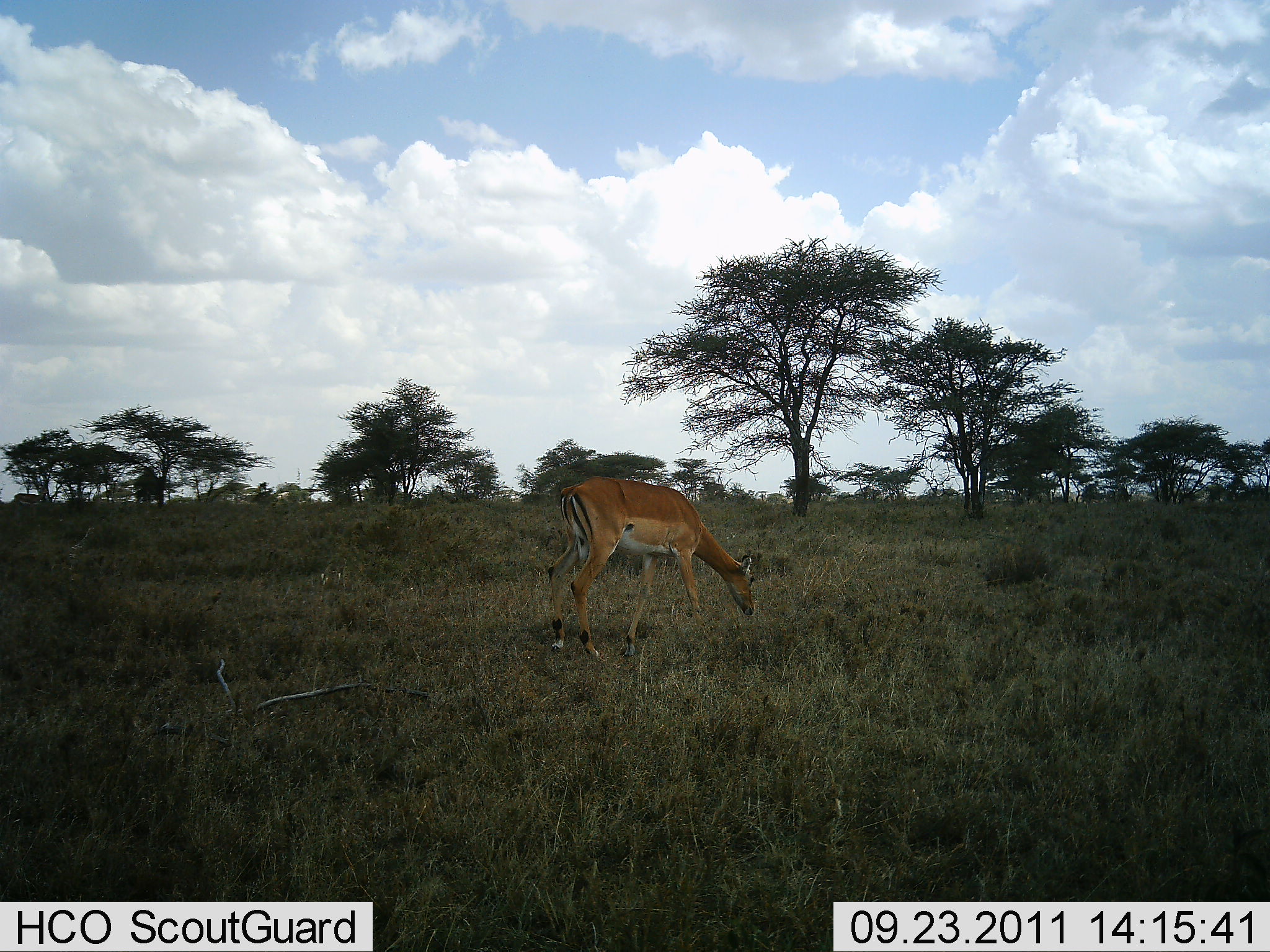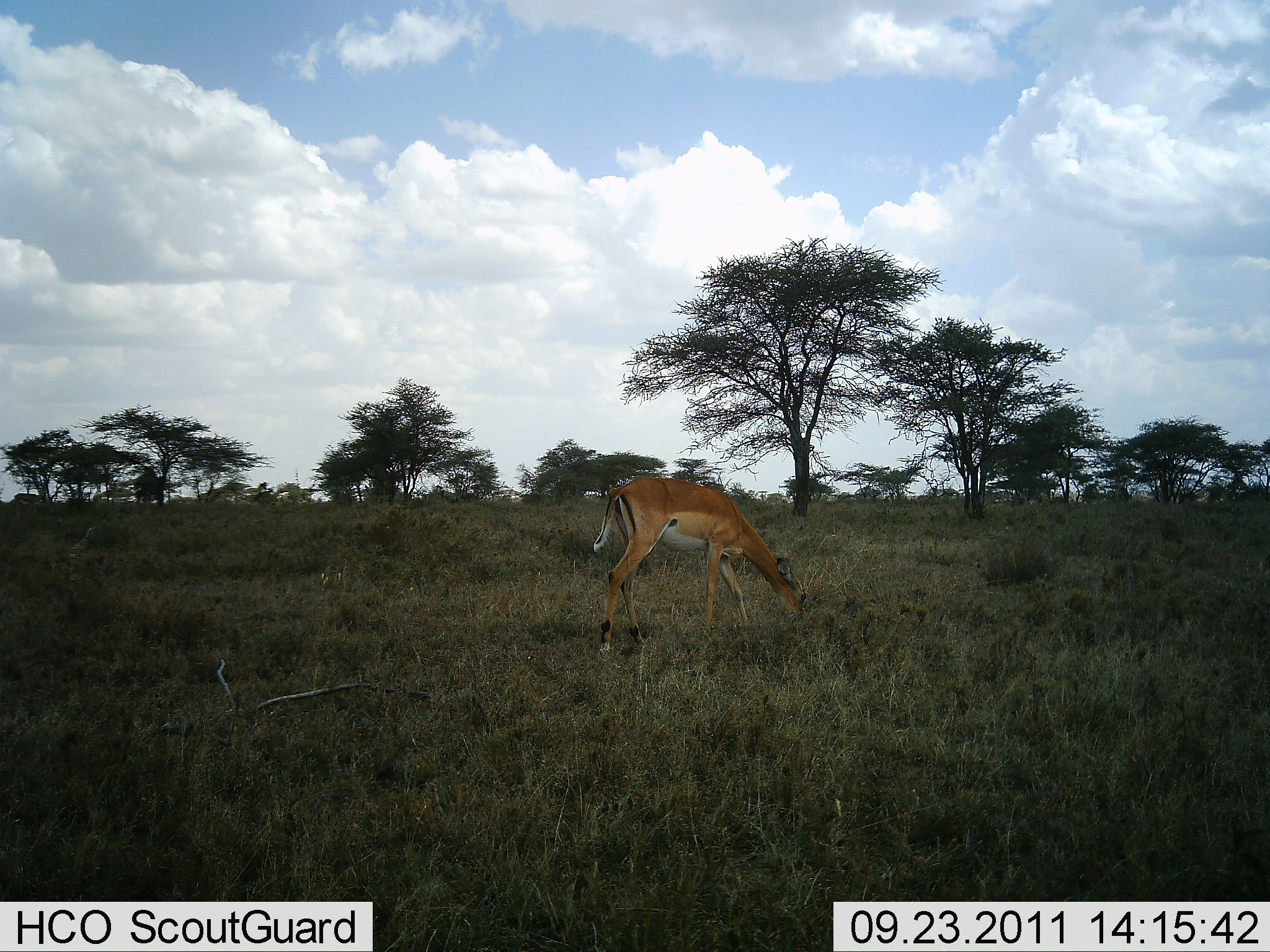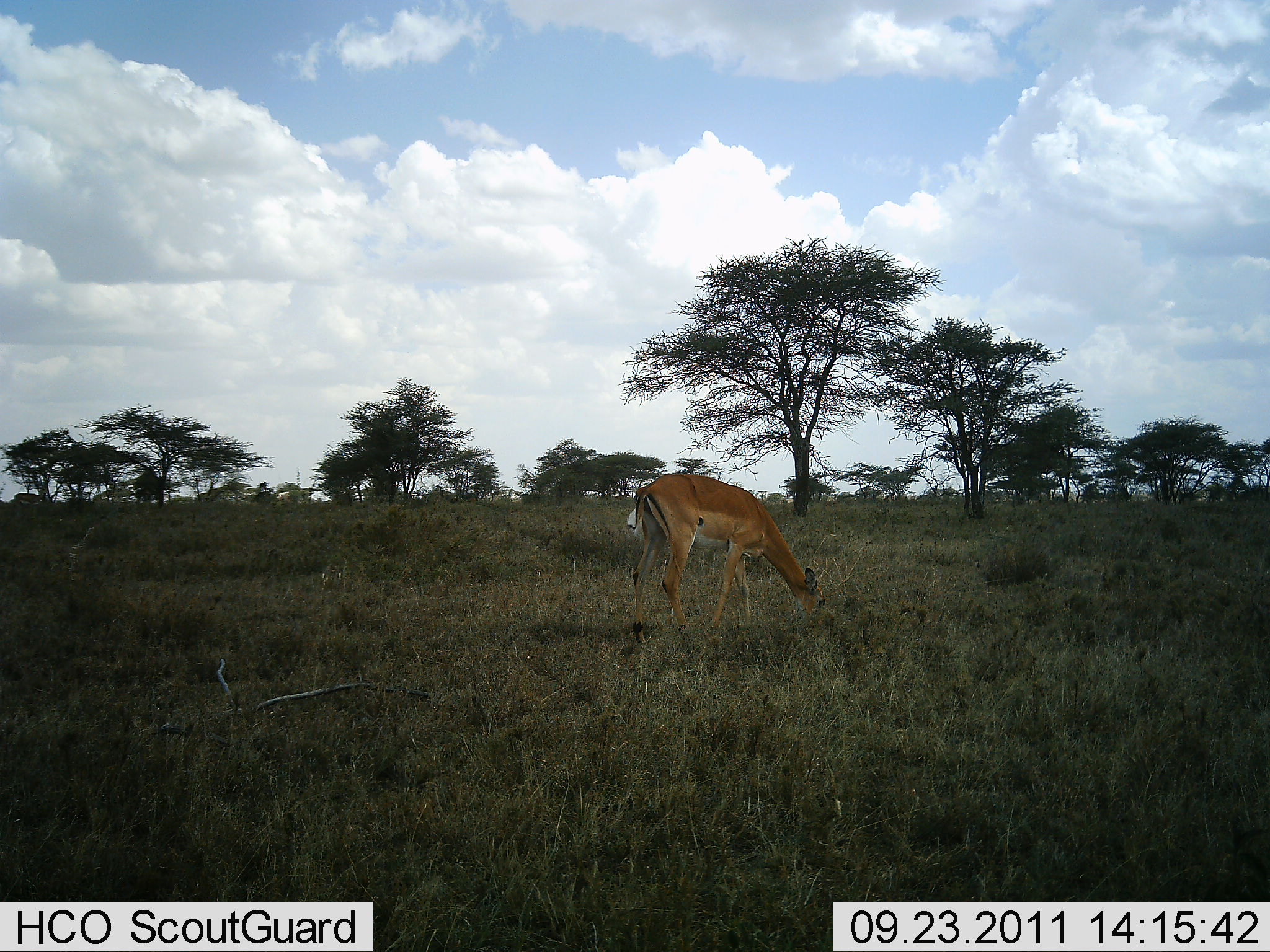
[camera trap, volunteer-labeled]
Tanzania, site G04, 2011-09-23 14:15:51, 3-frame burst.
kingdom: Animalia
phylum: Chordata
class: Mammalia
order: Artiodactyla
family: Bovidae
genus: Nanger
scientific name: Nanger granti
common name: grant's gazelle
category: gazellegrants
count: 1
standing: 10%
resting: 0%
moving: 30%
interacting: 0%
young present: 0%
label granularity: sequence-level